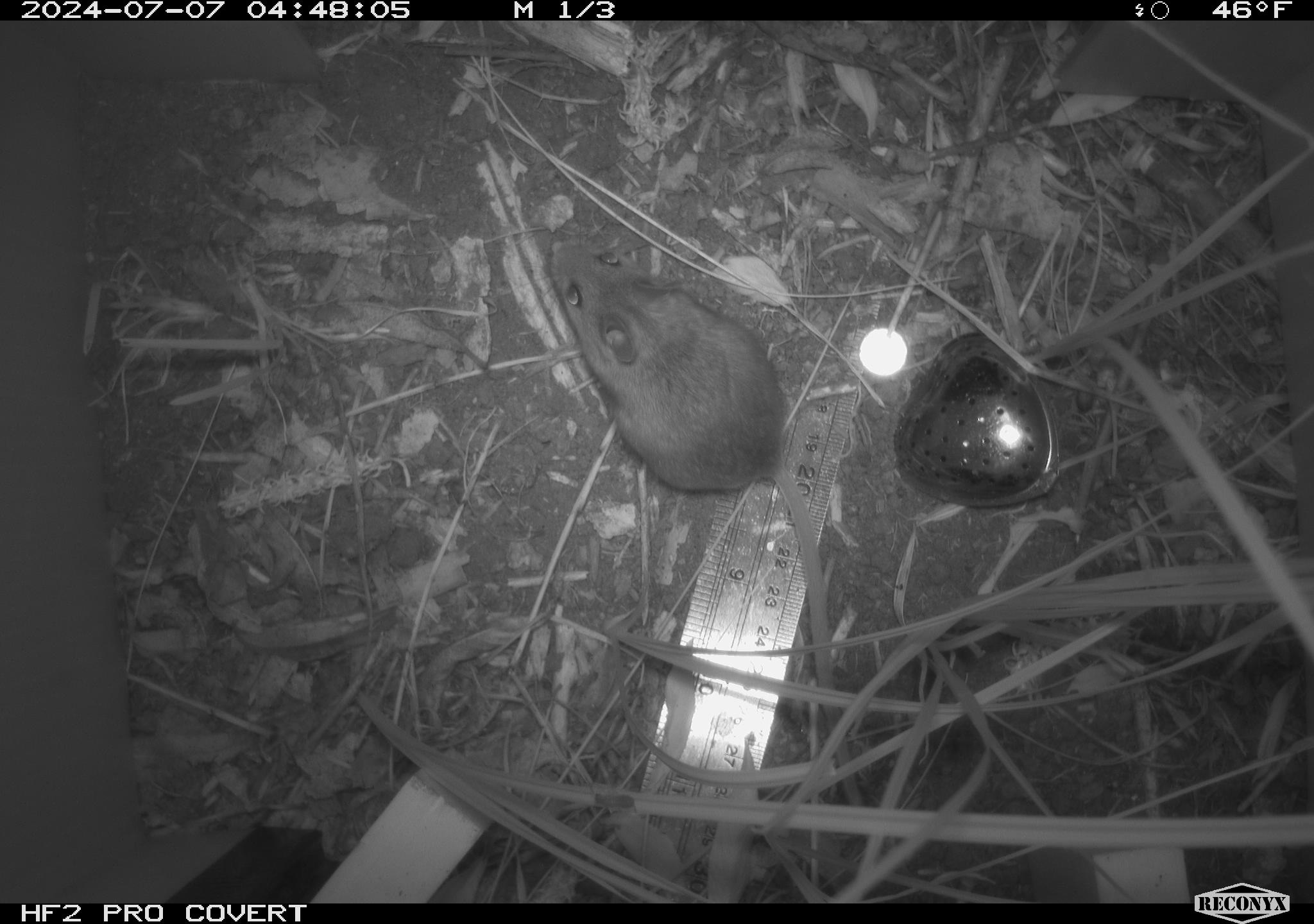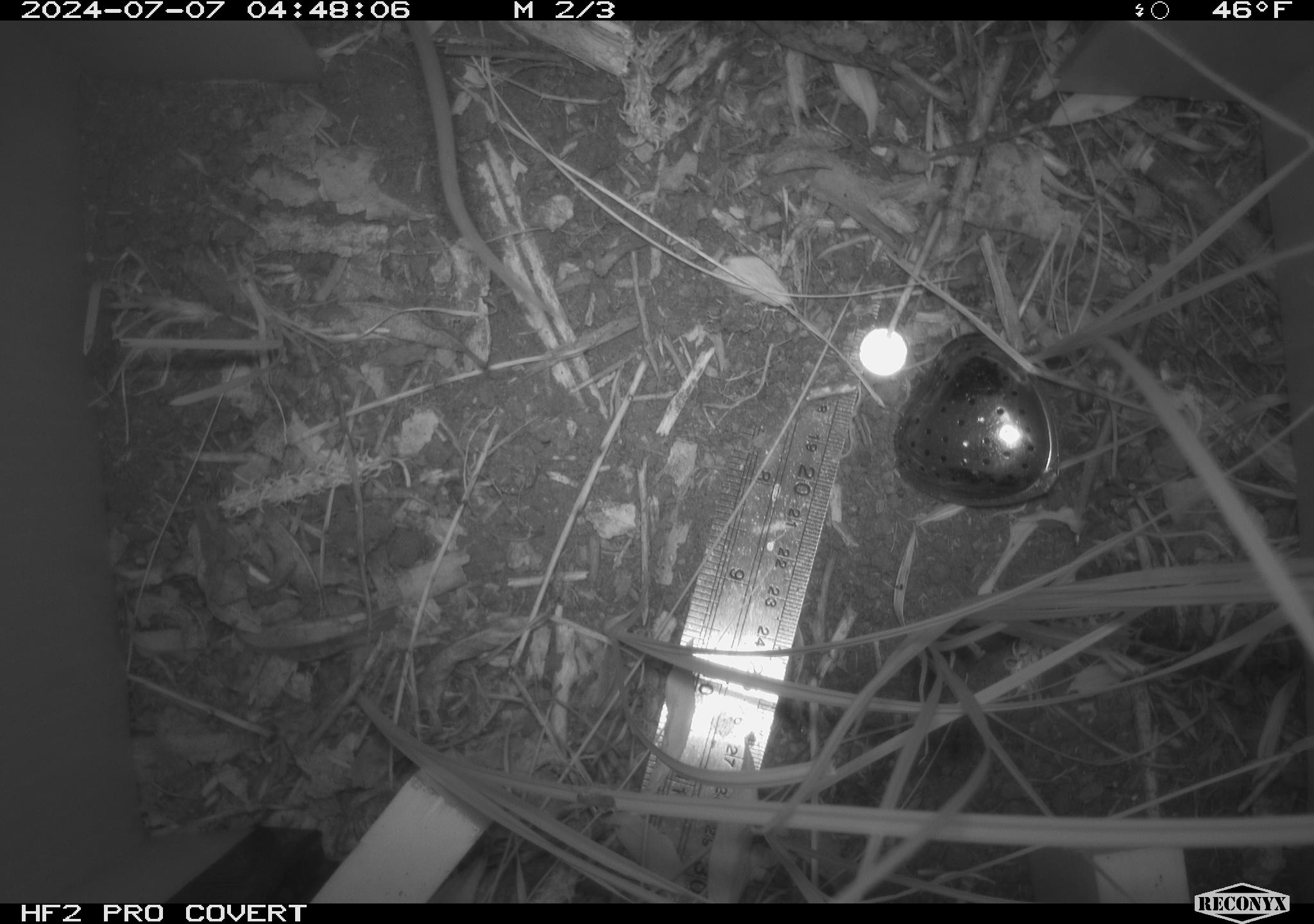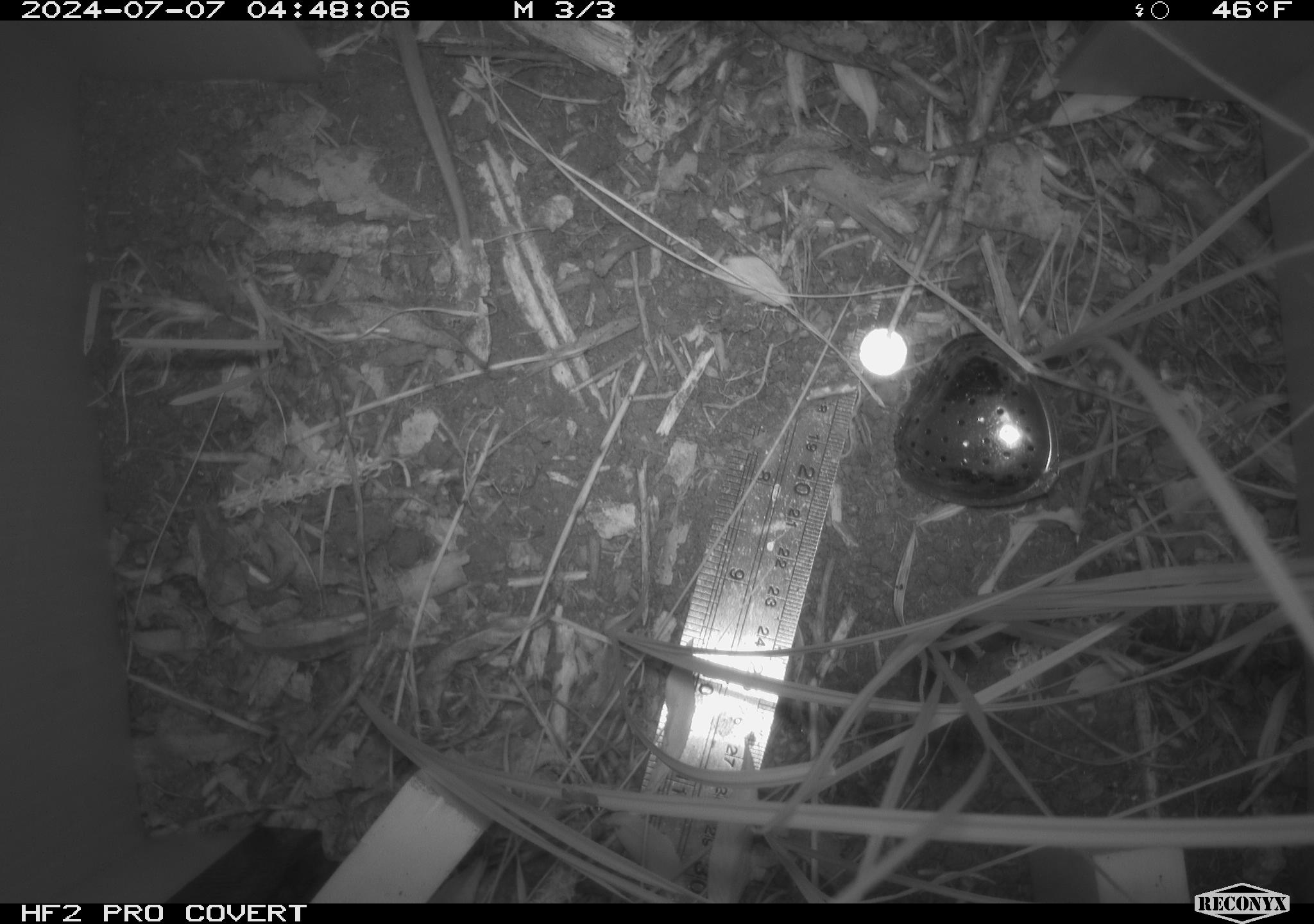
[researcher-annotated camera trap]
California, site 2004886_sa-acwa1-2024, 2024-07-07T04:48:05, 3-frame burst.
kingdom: Animalia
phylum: Chordata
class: Mammalia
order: Rodentia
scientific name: Rodentia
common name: mouse species